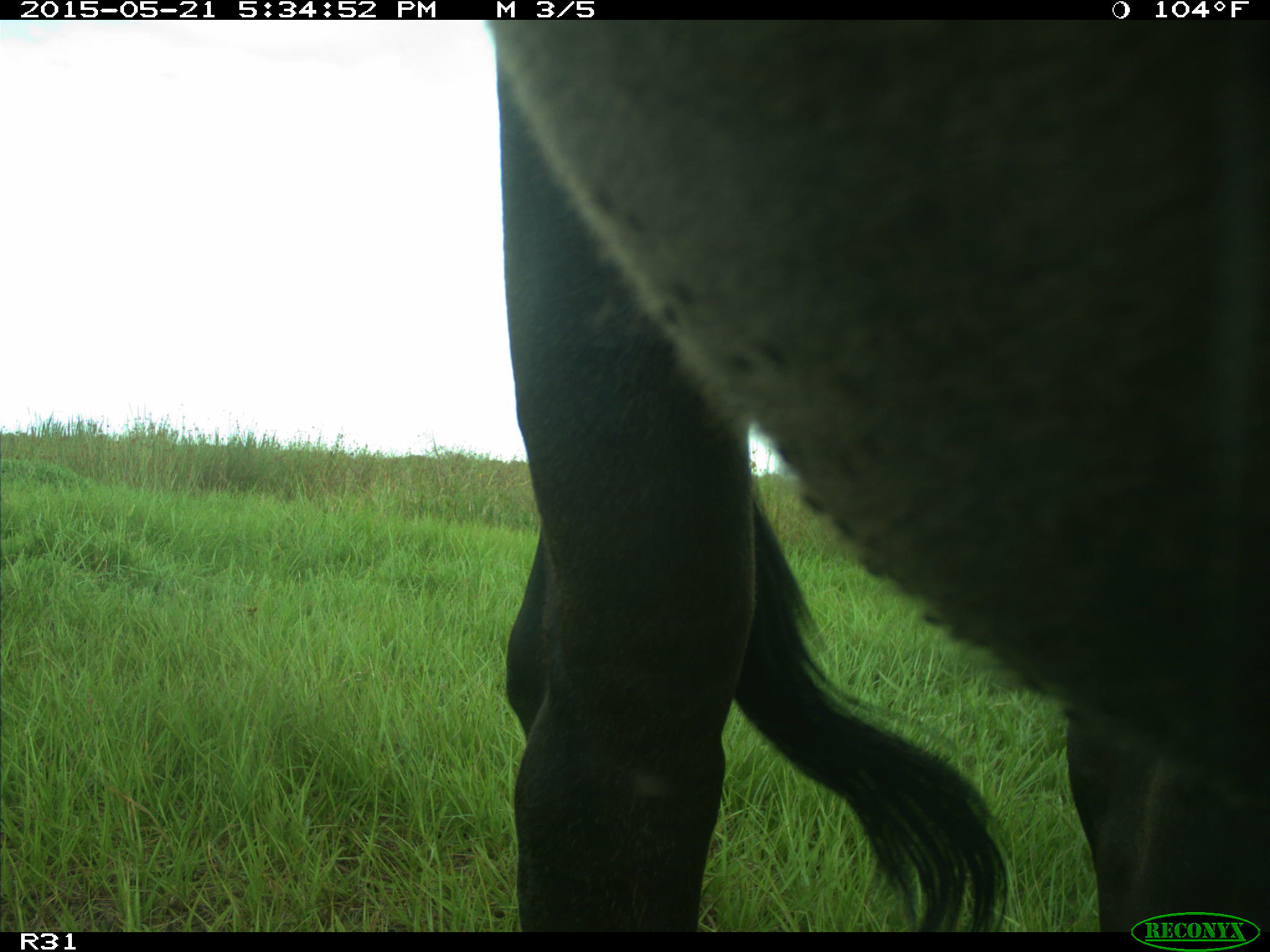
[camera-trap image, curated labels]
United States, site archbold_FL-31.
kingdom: Animalia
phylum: Chordata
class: Mammalia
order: Artiodactyla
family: Bovidae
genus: Bos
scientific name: Bos taurus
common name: domestic cow